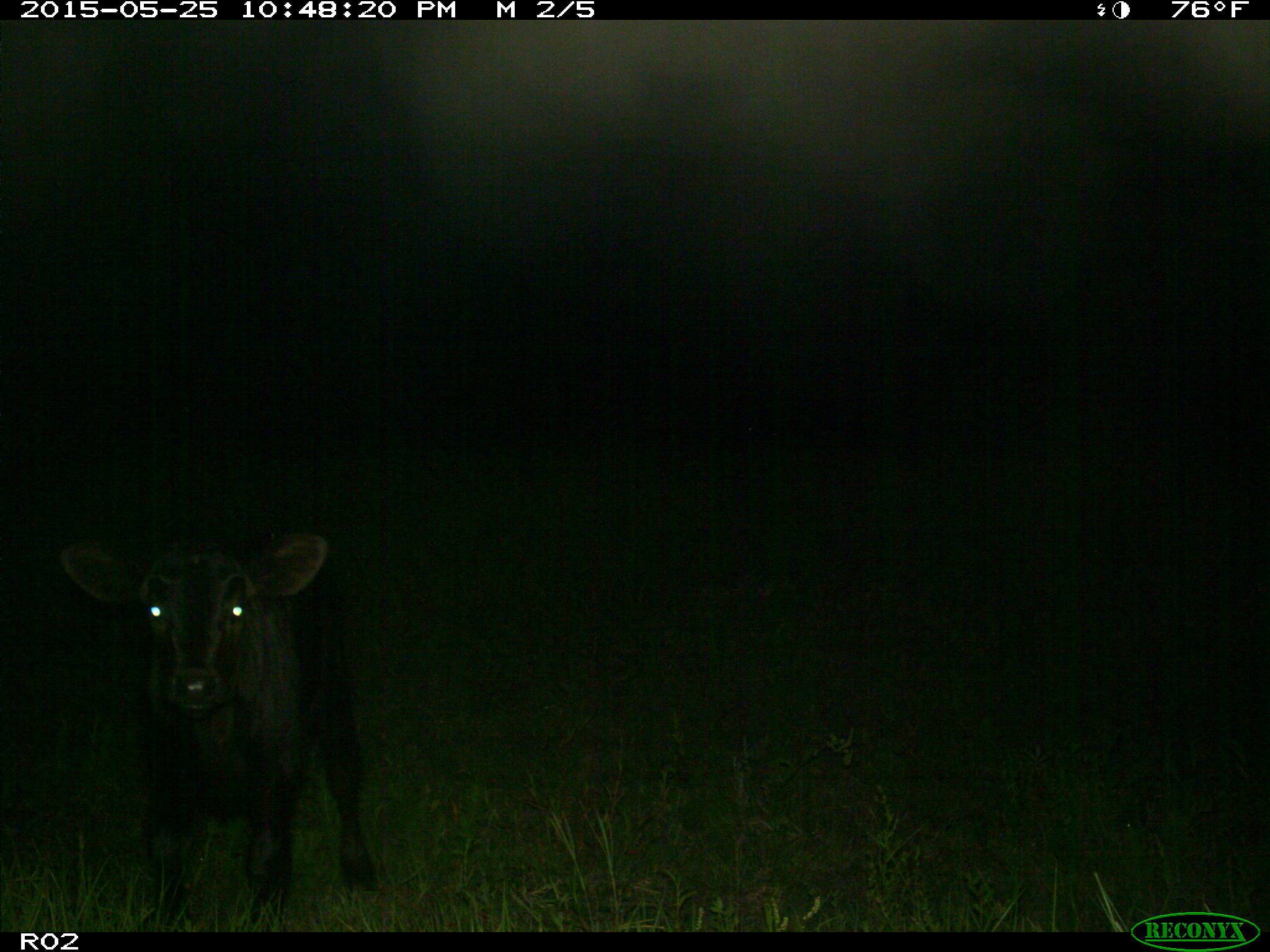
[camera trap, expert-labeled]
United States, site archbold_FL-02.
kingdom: Animalia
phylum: Chordata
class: Mammalia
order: Artiodactyla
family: Bovidae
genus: Bos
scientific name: Bos taurus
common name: domestic cow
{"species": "Bos taurus (domestic cow)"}